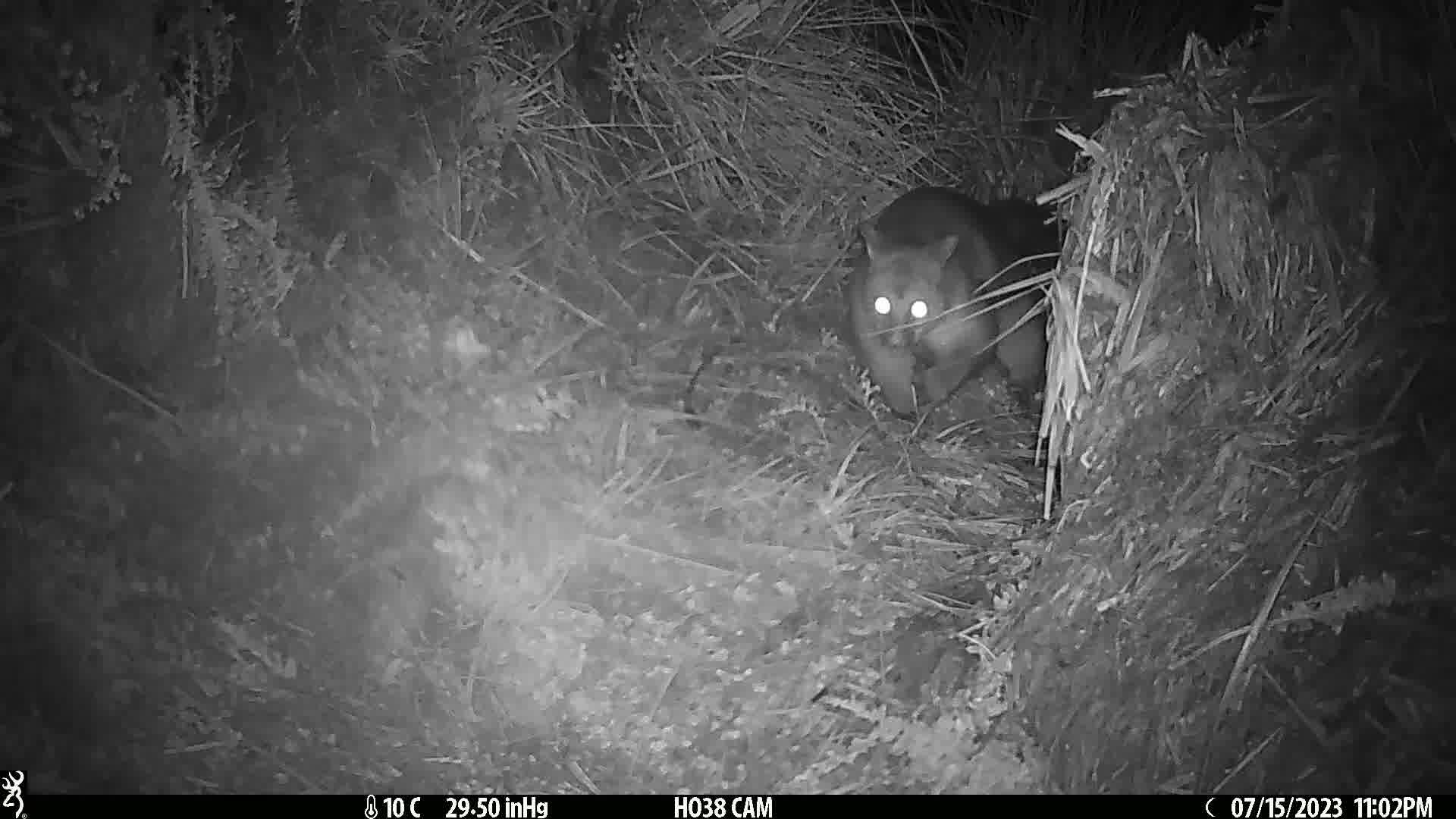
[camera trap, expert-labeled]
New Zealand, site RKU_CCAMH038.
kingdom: Animalia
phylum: Chordata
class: Mammalia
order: Diprotodontia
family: Phalangeridae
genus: Trichosurus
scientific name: Trichosurus vulpecula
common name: common brushtail possum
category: possum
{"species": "possum (common brushtail possum) (Trichosurus vulpecula)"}